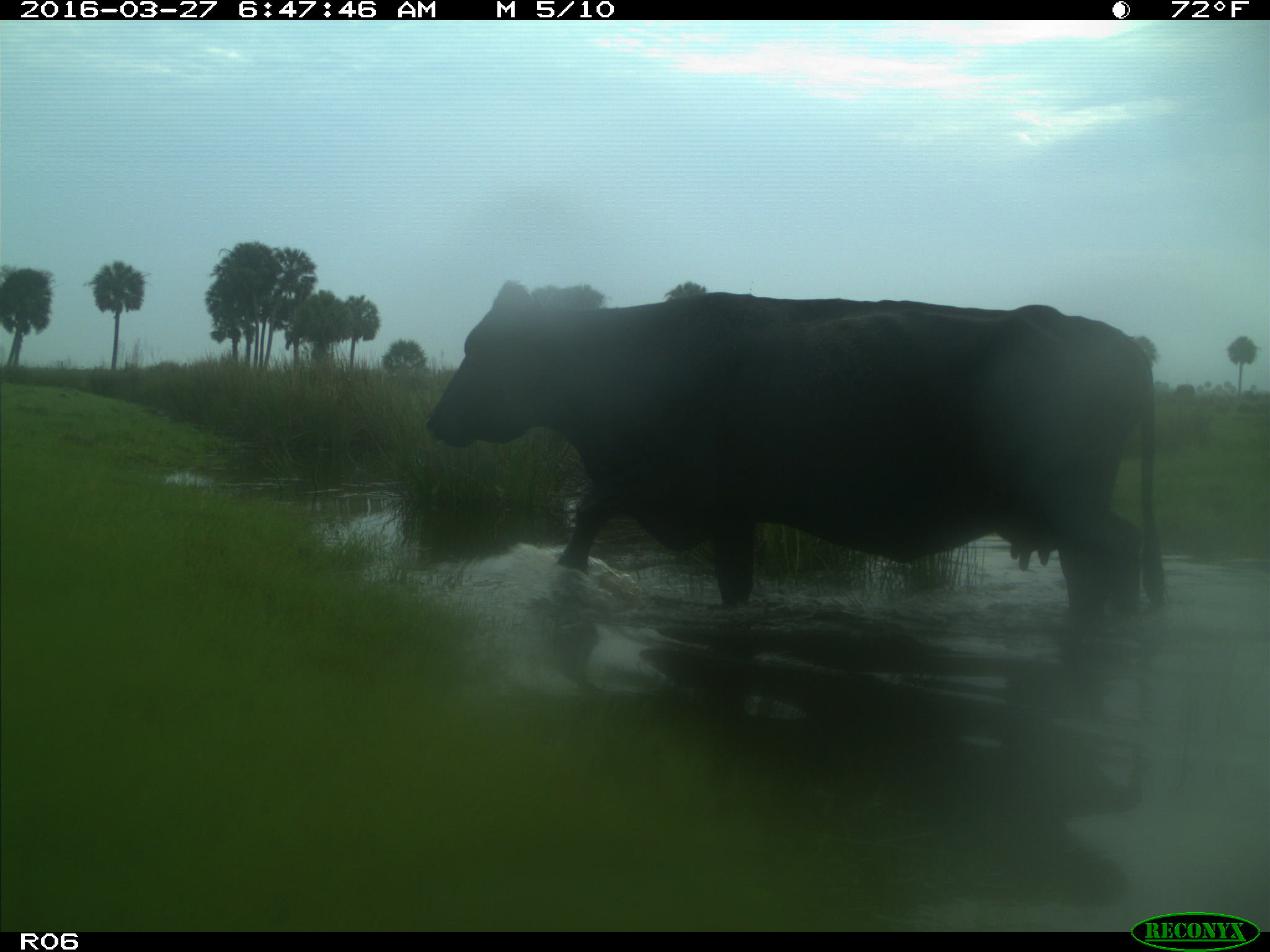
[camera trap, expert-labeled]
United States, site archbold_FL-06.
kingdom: Animalia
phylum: Chordata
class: Mammalia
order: Artiodactyla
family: Bovidae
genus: Bos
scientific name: Bos taurus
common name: domestic cow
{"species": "Bos taurus (domestic cow)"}